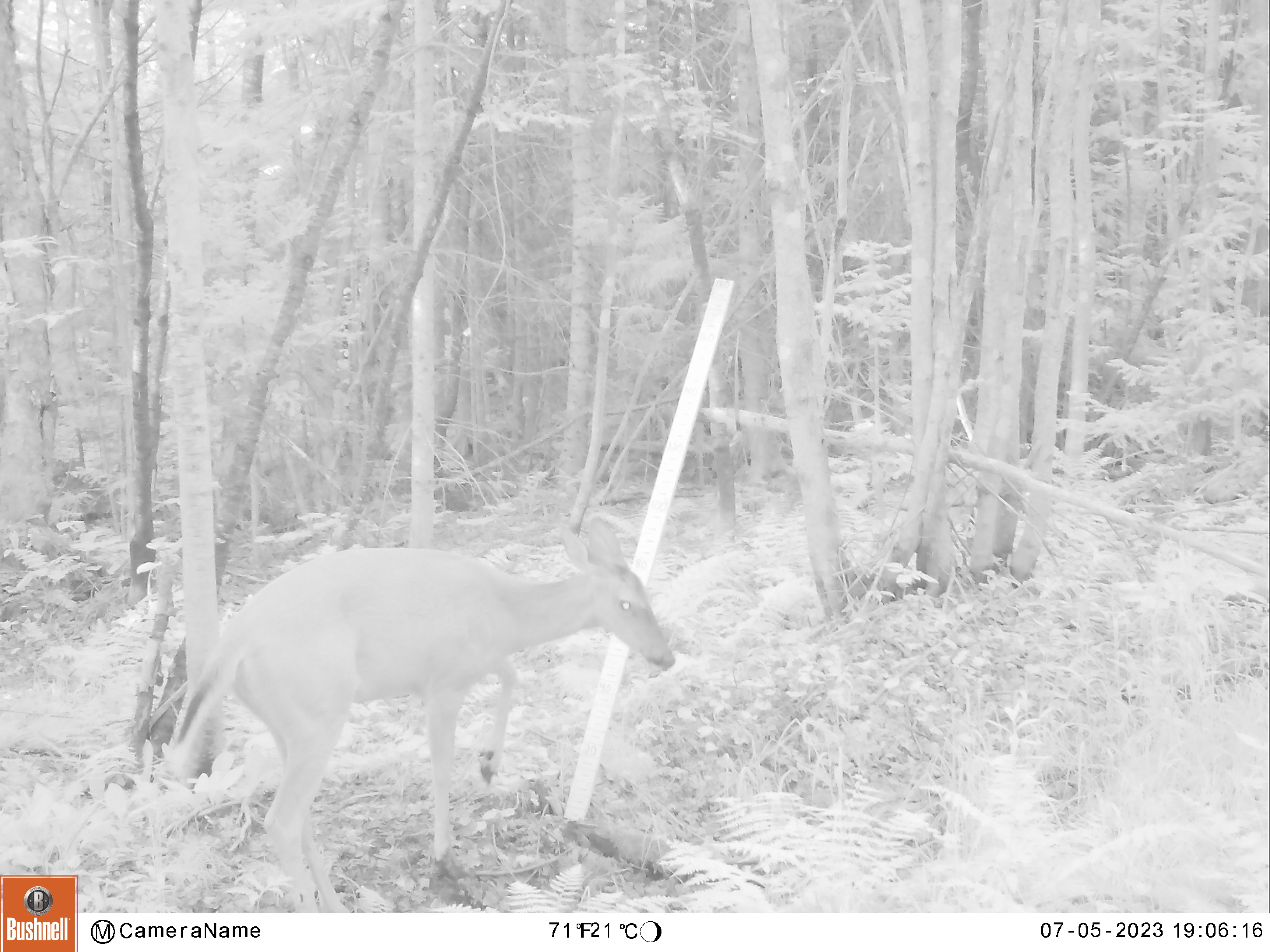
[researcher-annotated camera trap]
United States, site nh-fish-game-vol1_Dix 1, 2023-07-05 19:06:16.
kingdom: Animalia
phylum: Chordata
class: Mammalia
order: Artiodactyla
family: Cervidae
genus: Odocoileus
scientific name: Odocoileus virginianus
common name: white-tailed deer